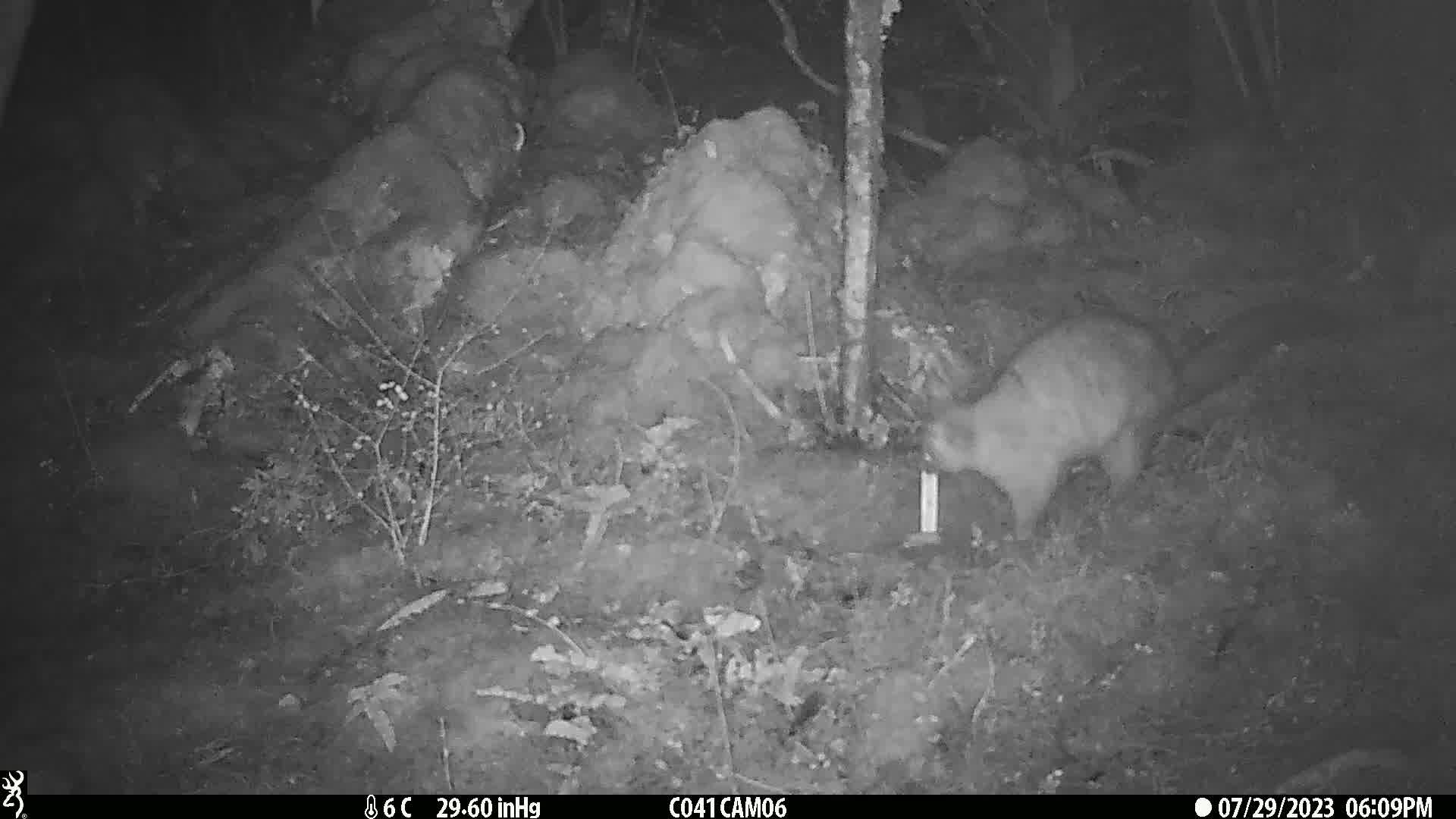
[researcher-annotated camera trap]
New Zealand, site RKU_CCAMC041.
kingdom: Animalia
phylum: Chordata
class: Mammalia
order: Diprotodontia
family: Phalangeridae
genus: Trichosurus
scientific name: Trichosurus vulpecula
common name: common brushtail possum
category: possum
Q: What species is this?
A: Possum (common brushtail possum) (Trichosurus vulpecula).